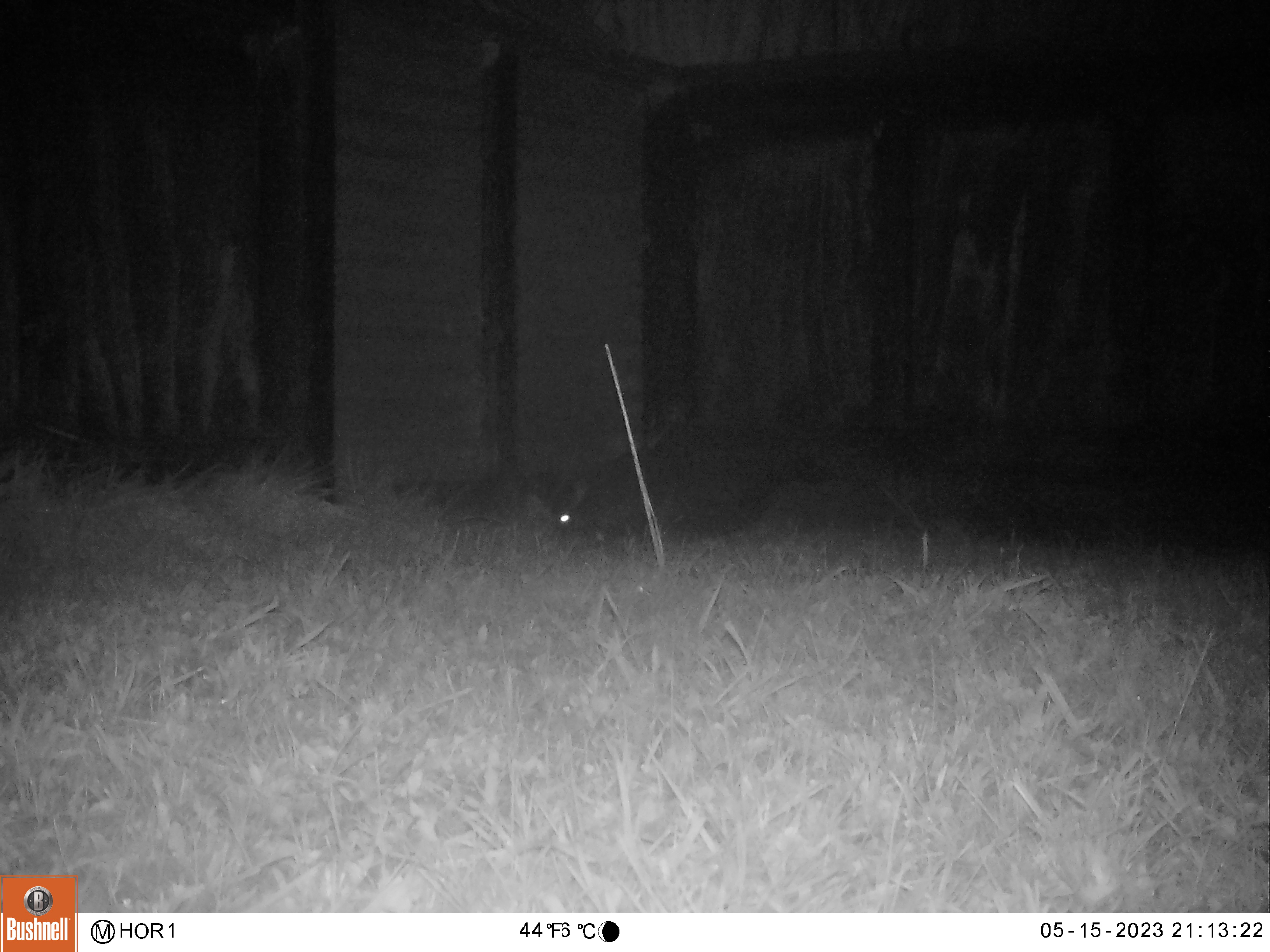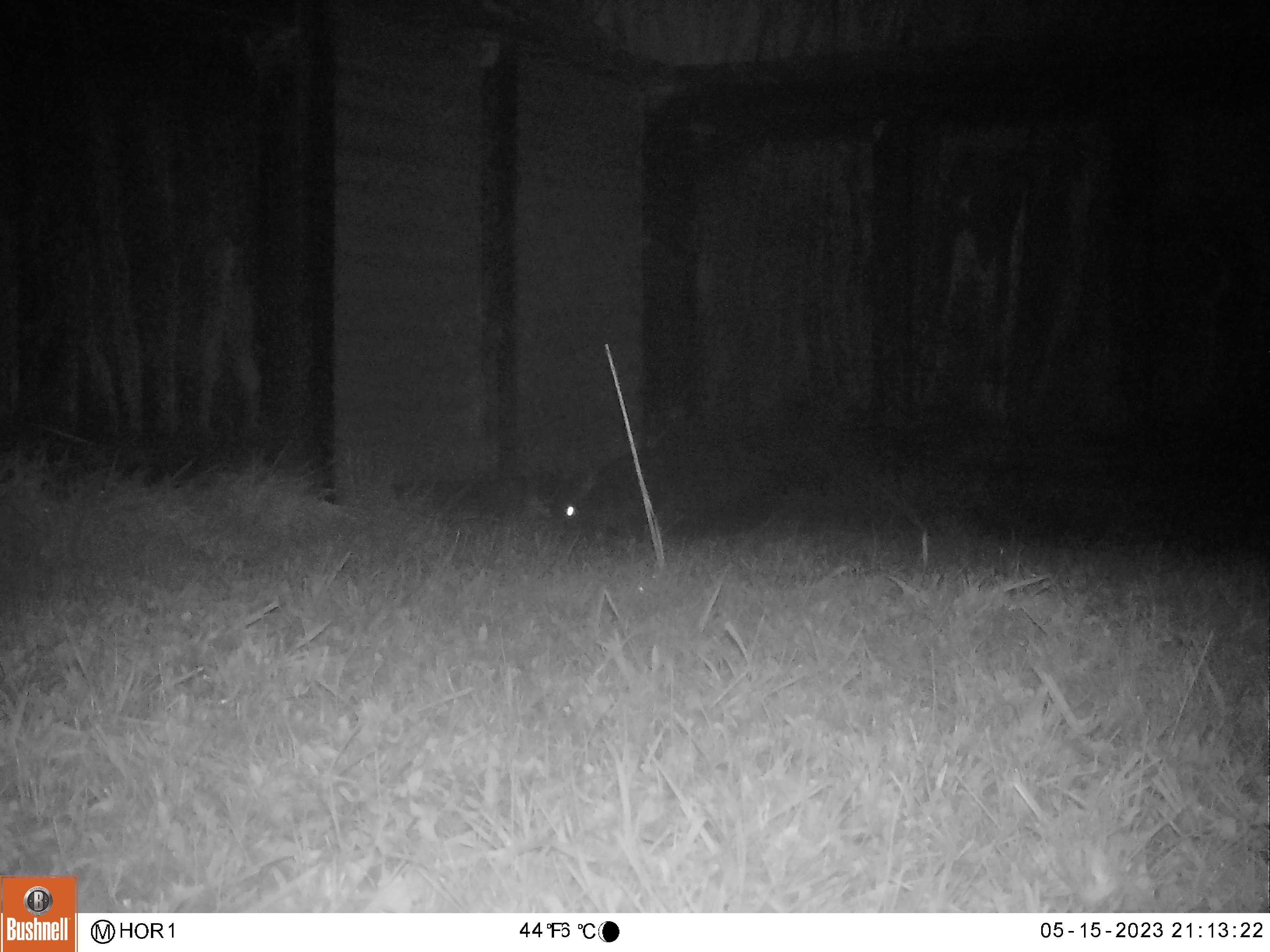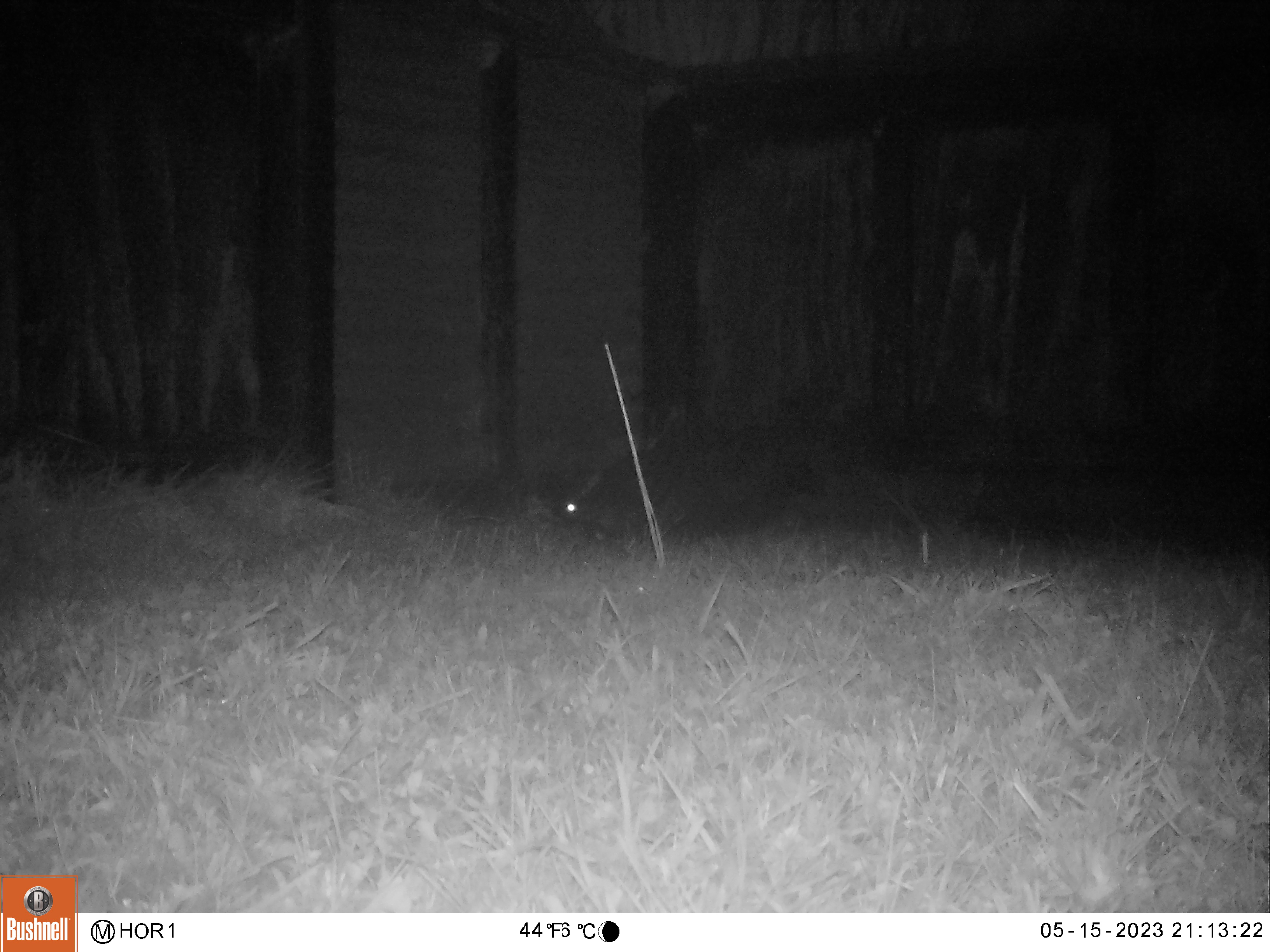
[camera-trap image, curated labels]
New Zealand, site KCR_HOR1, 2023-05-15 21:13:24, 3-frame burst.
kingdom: Animalia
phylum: Chordata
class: Mammalia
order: Diprotodontia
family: Phalangeridae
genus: Trichosurus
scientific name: Trichosurus vulpecula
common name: common brushtail possum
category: possum